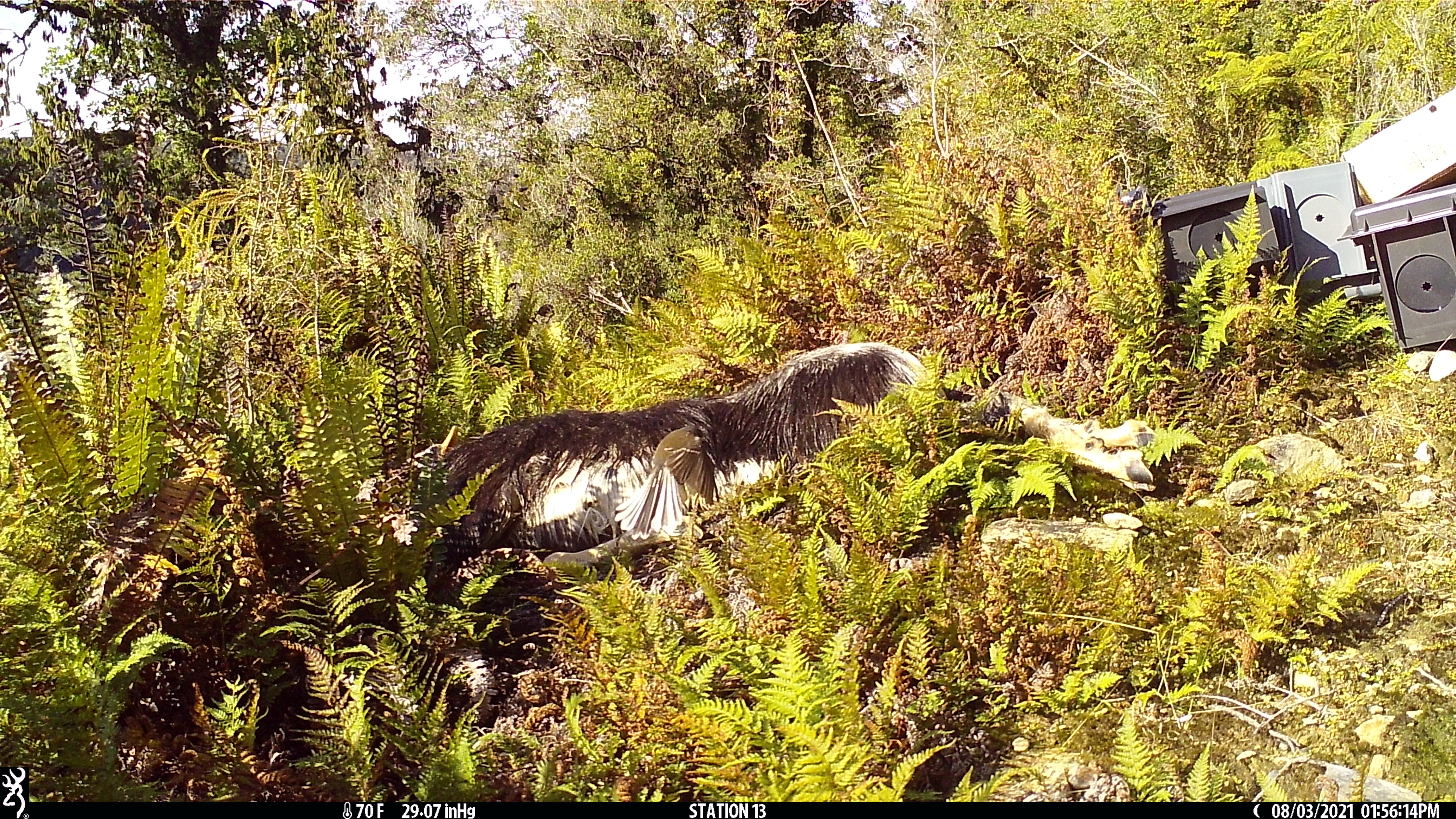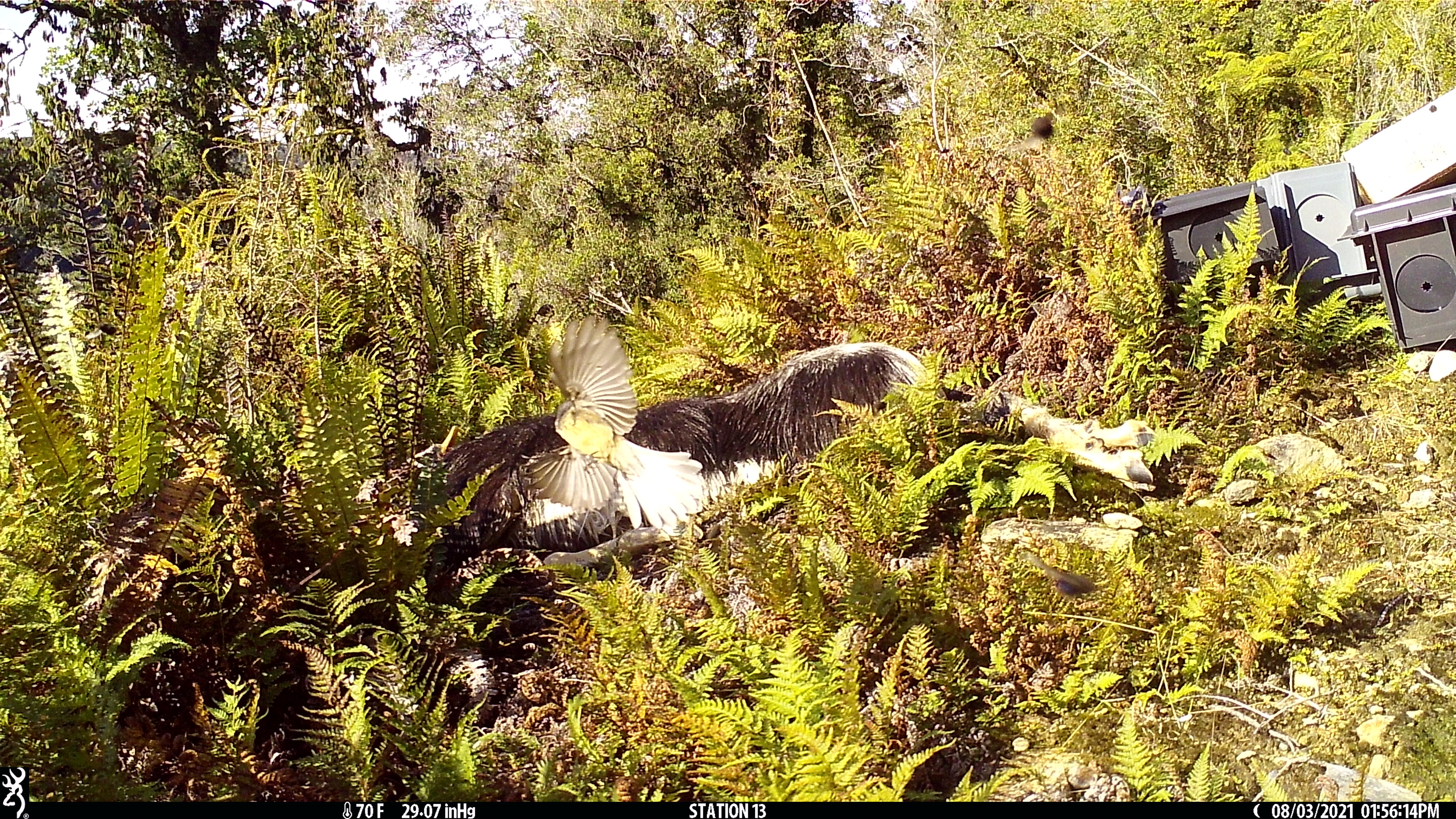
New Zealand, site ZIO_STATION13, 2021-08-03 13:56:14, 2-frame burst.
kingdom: Animalia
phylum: Chordata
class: Aves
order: Passeriformes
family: Rhipiduridae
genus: Rhipidura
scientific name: Rhipidura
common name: fantails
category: fantail